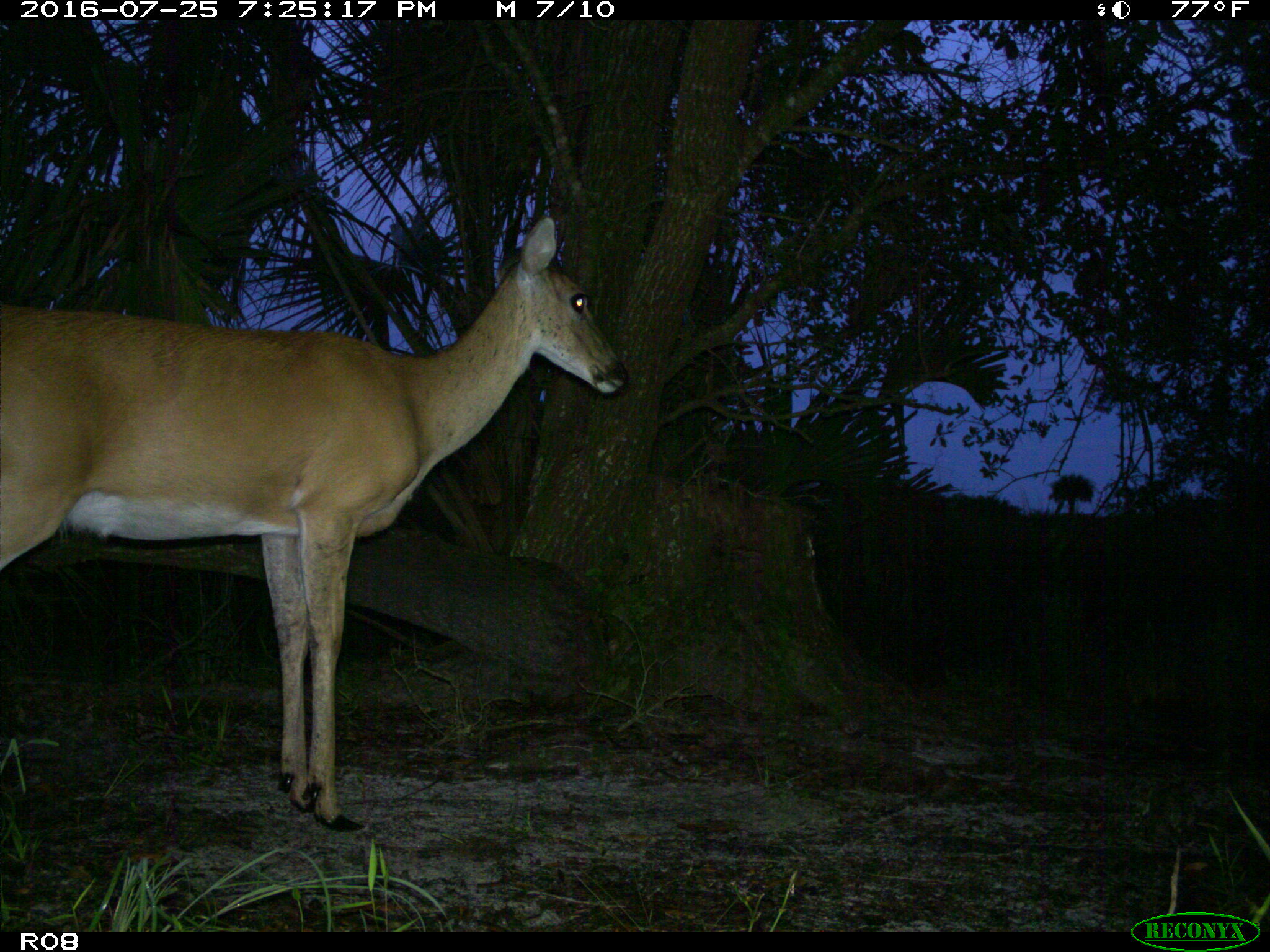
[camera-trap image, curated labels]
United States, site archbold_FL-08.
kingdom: Animalia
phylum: Chordata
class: Mammalia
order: Artiodactyla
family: Cervidae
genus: Odocoileus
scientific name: Odocoileus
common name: deer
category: unidentified deer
Unidentified deer (deer) (Odocoileus).